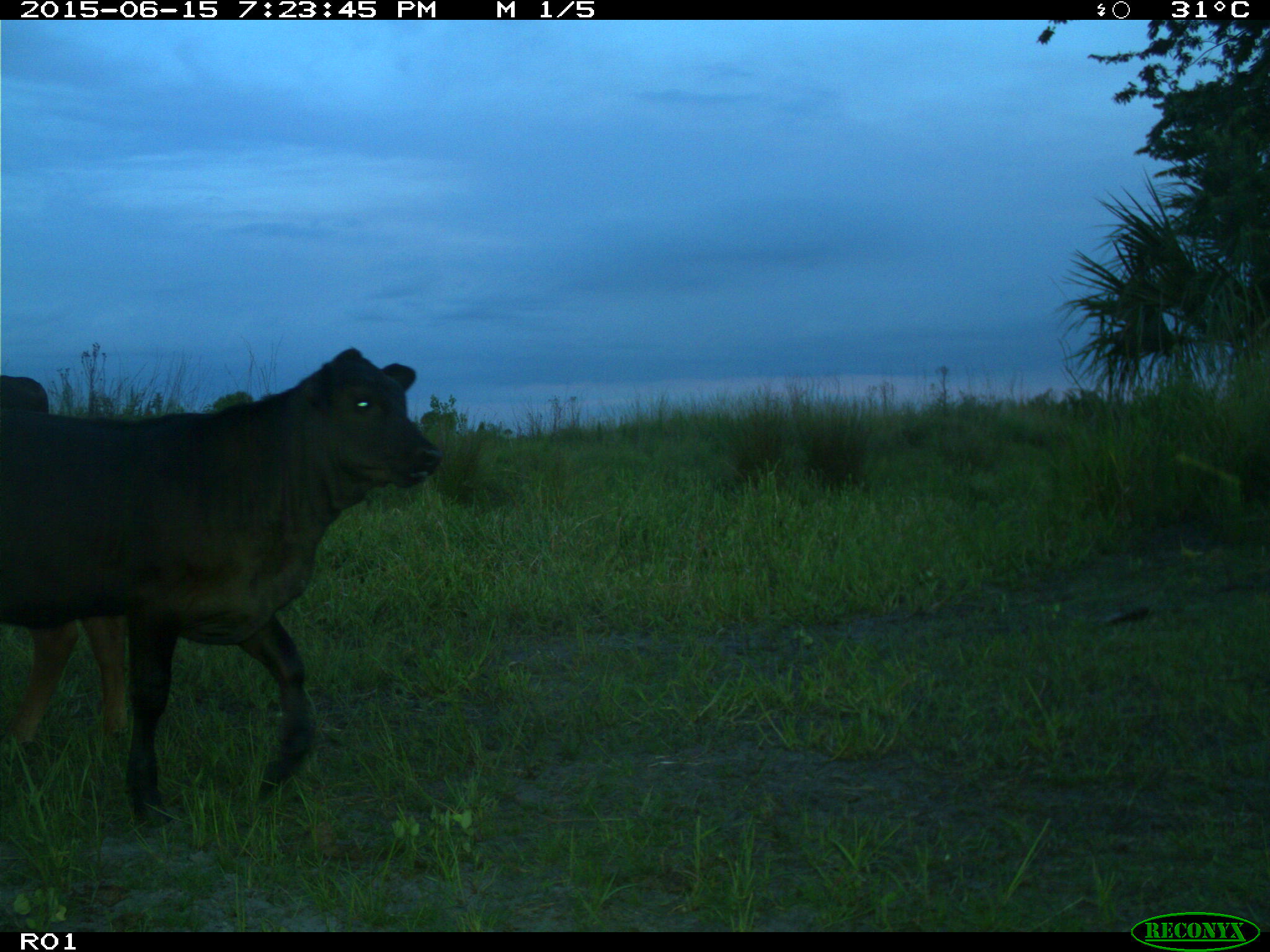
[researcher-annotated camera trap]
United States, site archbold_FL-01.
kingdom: Animalia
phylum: Chordata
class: Mammalia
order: Artiodactyla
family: Bovidae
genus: Bos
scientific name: Bos taurus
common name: domestic cow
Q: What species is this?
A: Bos taurus (domestic cow).